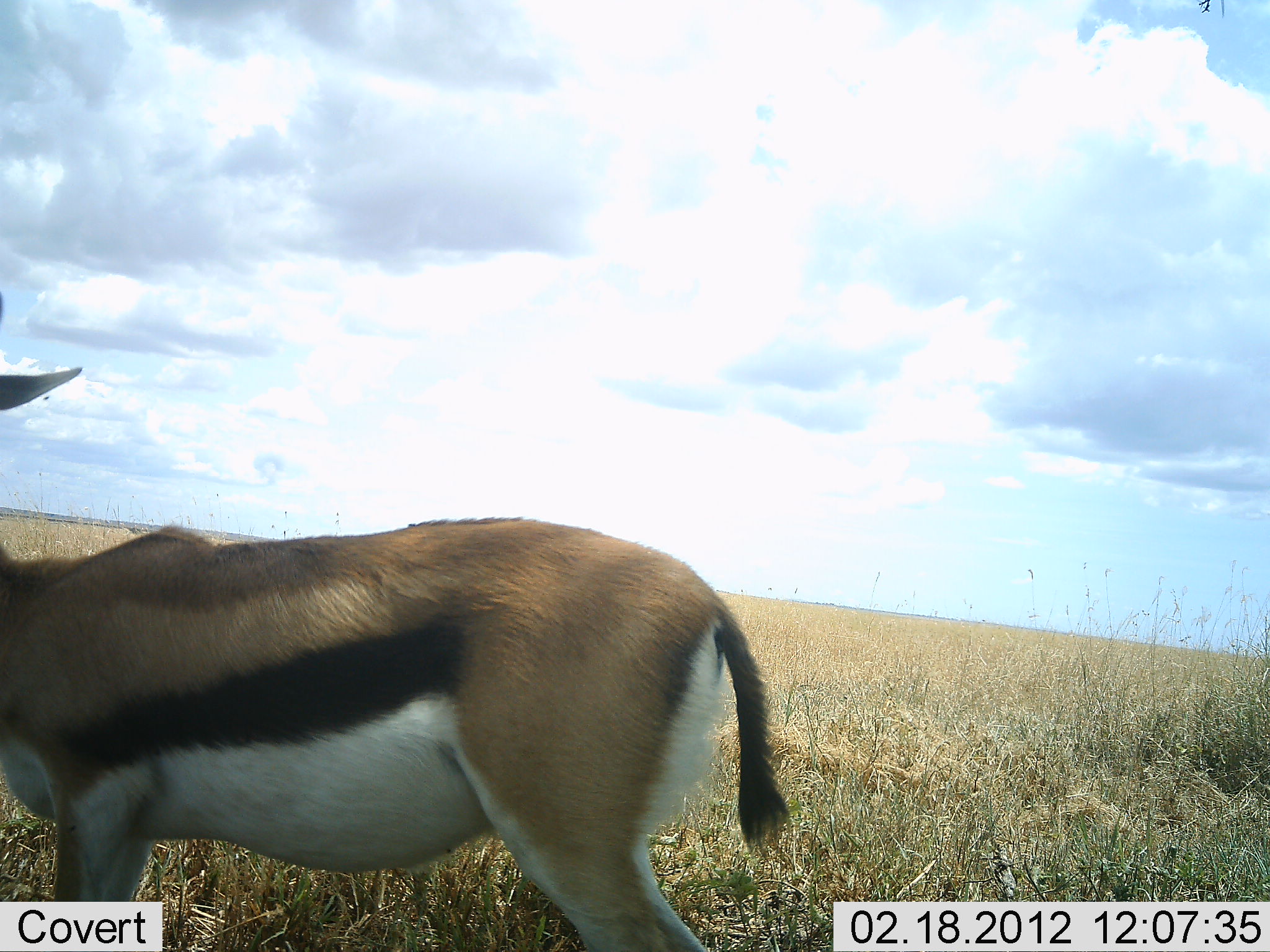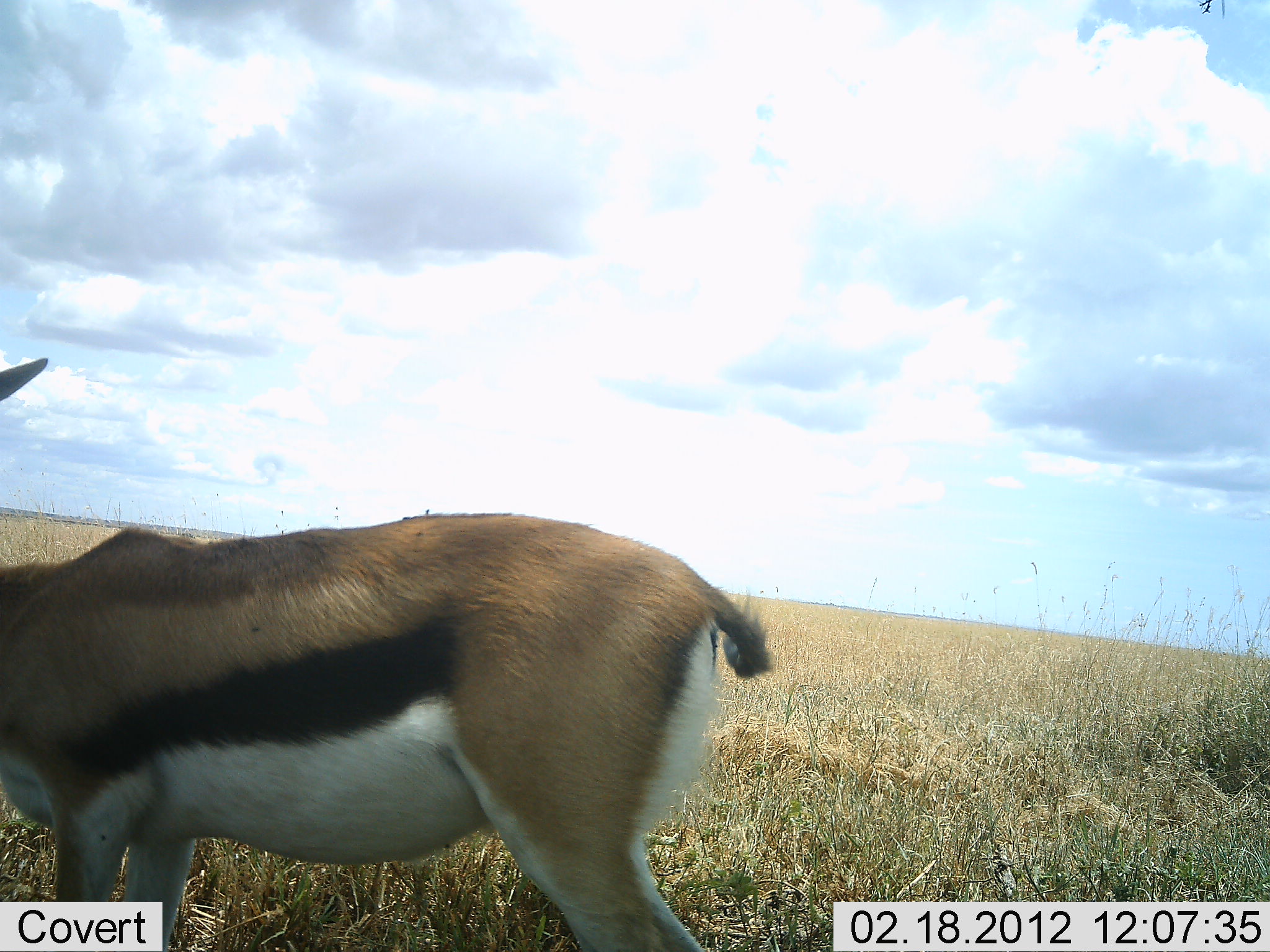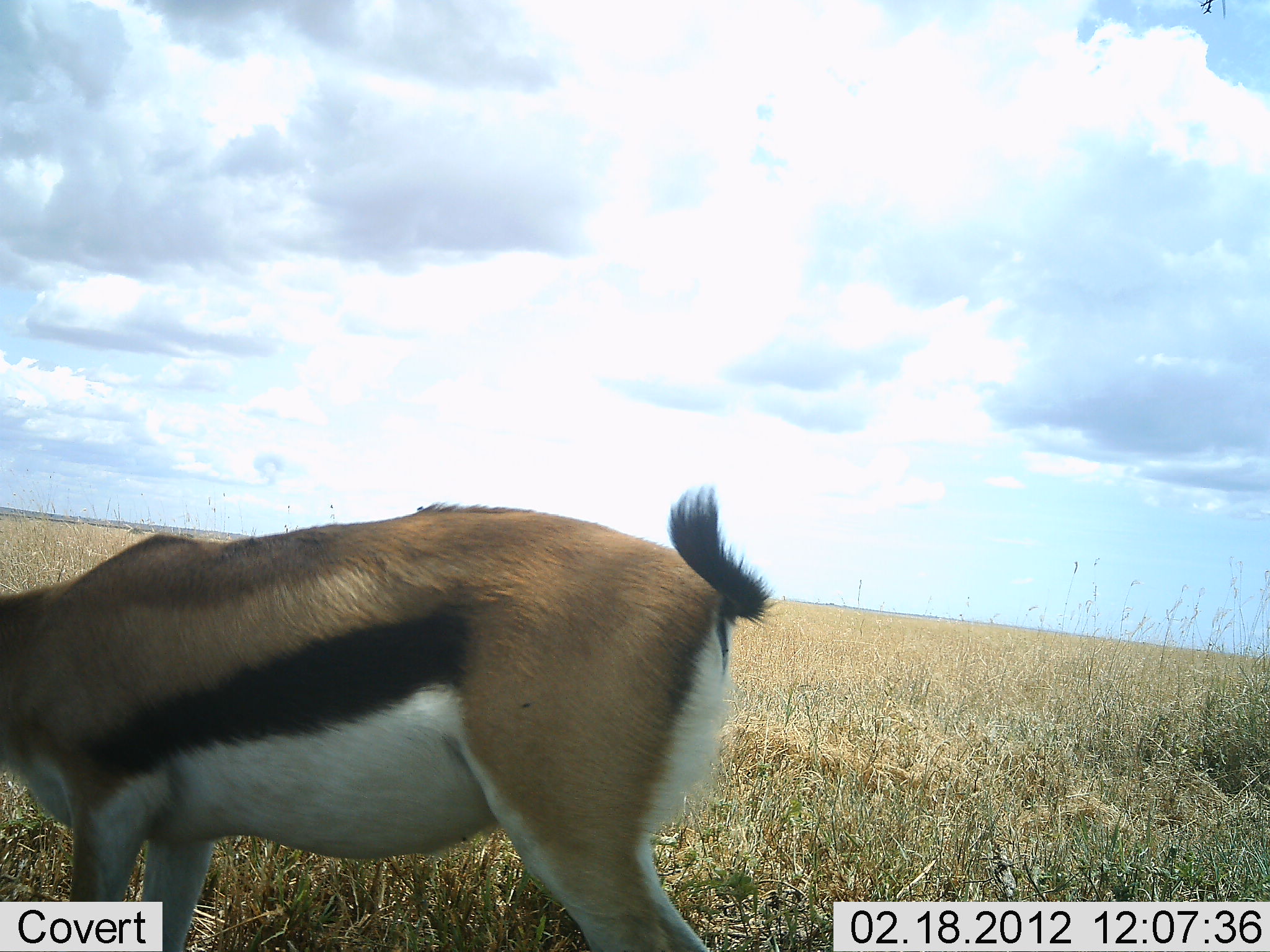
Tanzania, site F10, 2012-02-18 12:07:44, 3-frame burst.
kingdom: Animalia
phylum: Chordata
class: Mammalia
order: Artiodactyla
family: Bovidae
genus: Eudorcas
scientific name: Eudorcas thomsonii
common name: thomson's gazelle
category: gazellethomsons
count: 1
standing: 91%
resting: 0%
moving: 0%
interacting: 0%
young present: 0%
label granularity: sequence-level